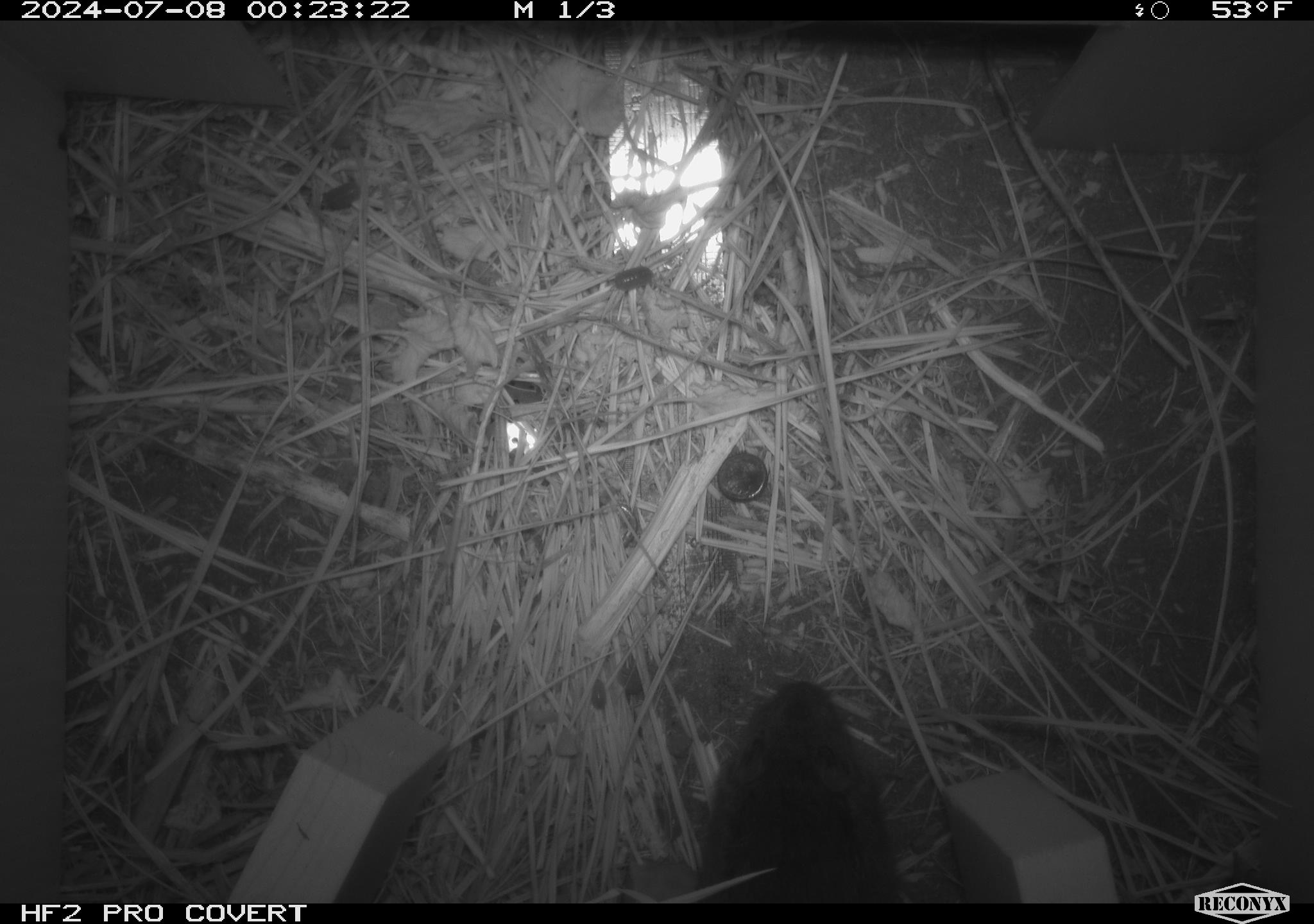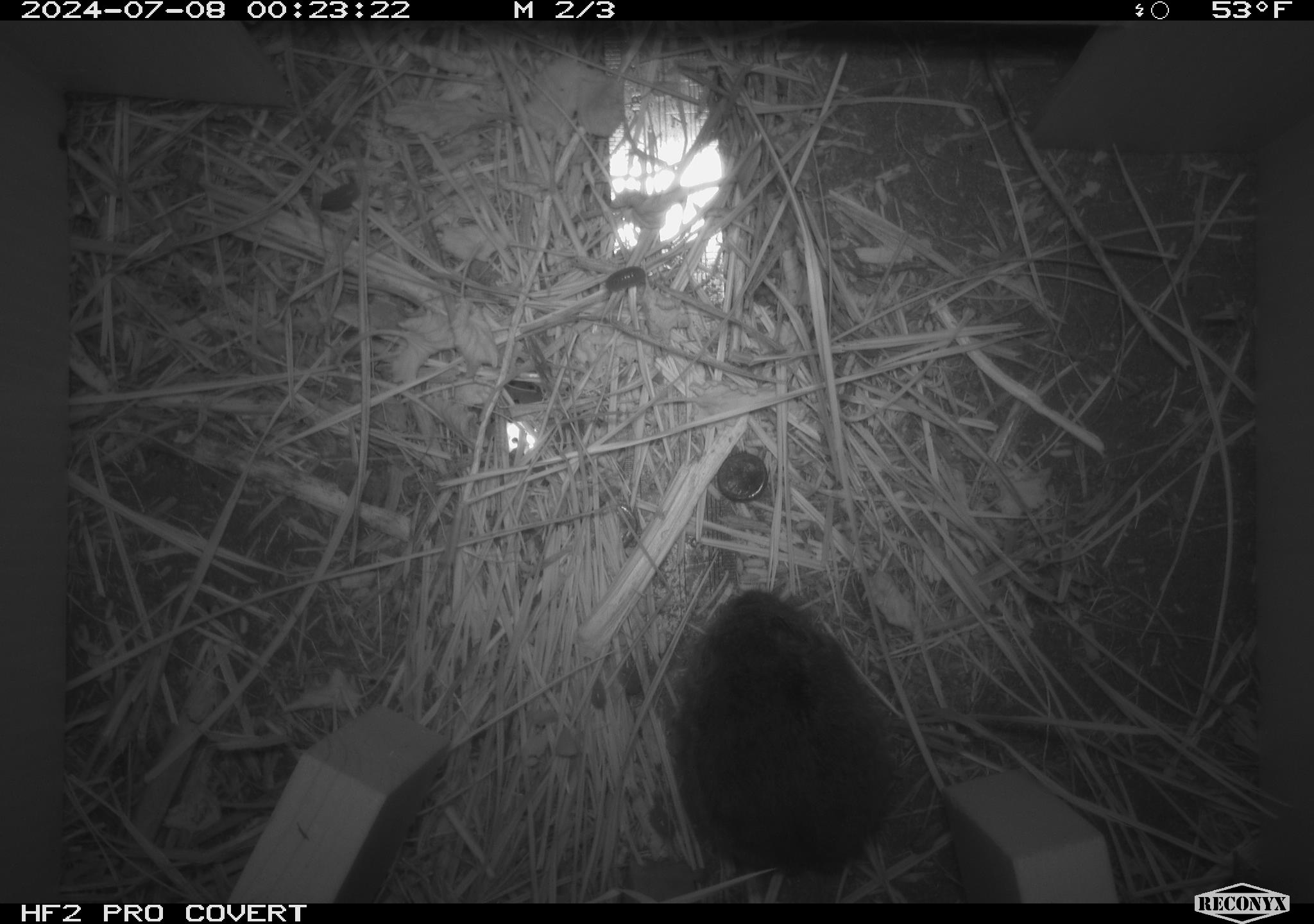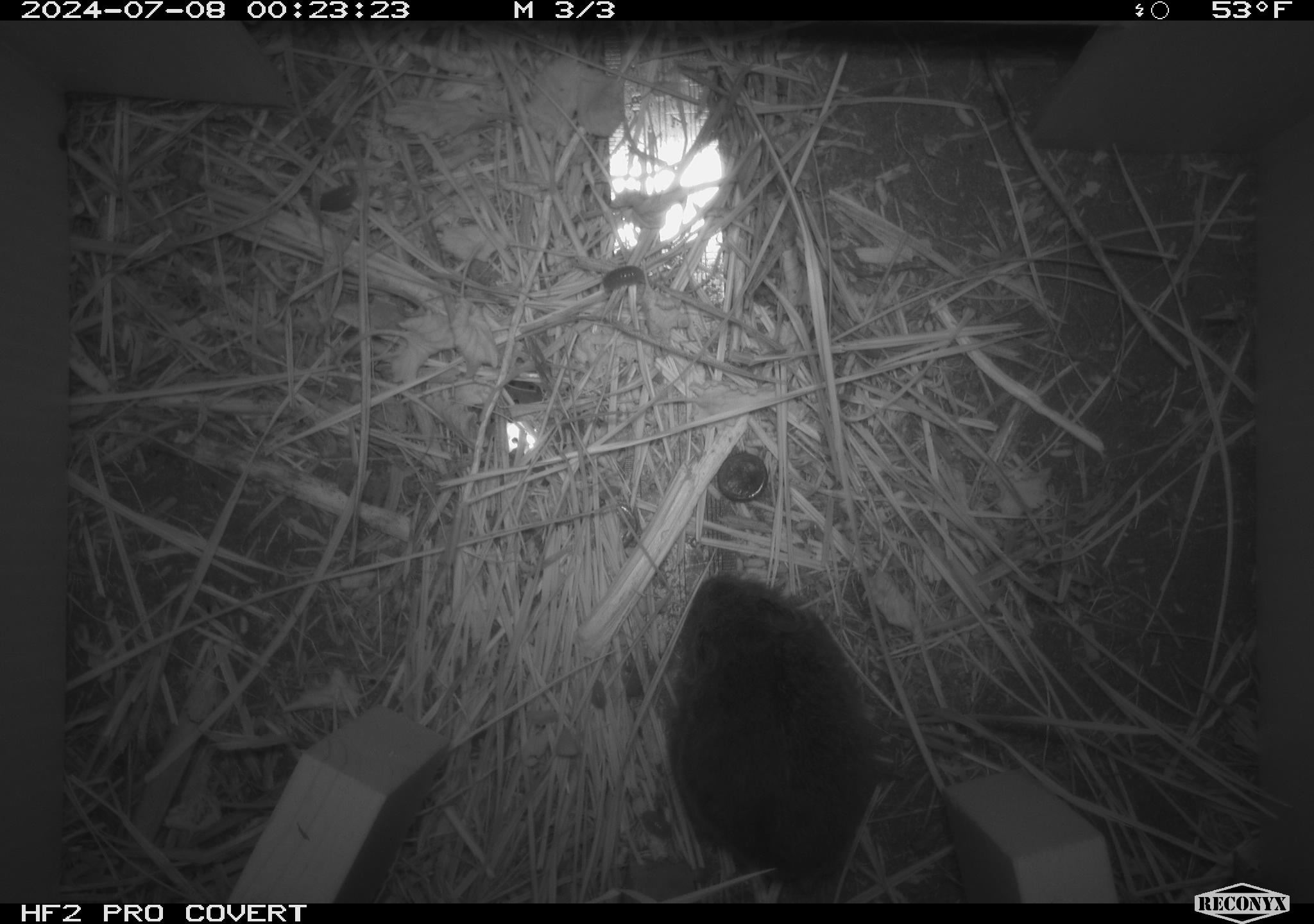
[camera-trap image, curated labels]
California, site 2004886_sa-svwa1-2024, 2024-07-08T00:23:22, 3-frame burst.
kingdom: Animalia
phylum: Chordata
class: Mammalia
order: Rodentia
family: Cricetidae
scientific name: Arvicolinae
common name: voles, lemmings, and muskrats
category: arvicolinae subfamily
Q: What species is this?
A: Arvicolinae subfamily (voles, lemmings, and muskrats) (Arvicolinae).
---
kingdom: Animalia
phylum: Arthropoda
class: Malacostraca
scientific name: Malacostraca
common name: amphipods, crabs, isopods, krill, lobsters and shrimps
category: malacostracan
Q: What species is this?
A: Malacostracan (amphipods, crabs, isopods, krill, lobsters and shrimps) (Malacostraca).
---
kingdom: Animalia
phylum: Arthropoda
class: Insecta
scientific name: Insecta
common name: insect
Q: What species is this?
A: Insect (Insecta).